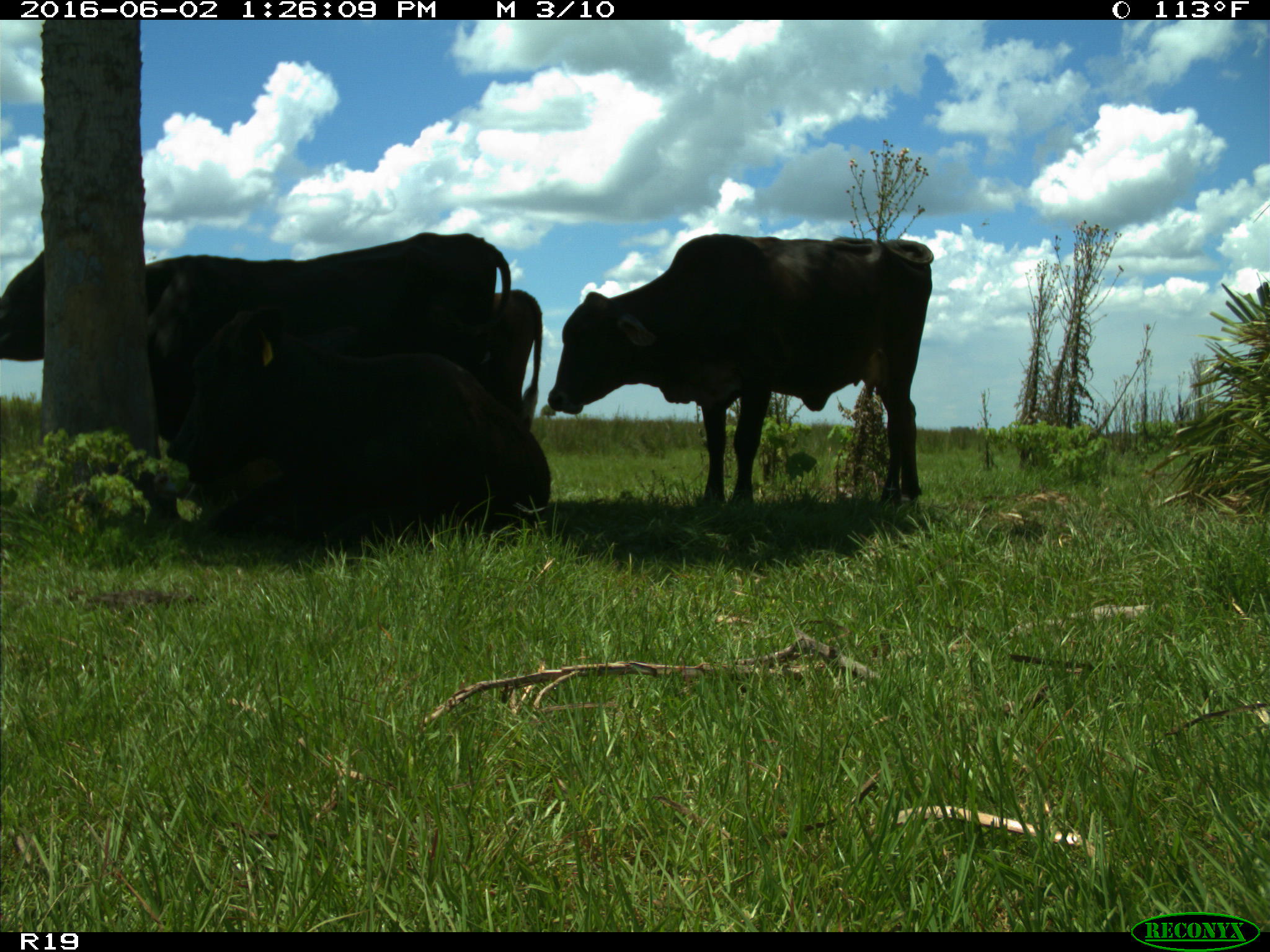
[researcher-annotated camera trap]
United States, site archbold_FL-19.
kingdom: Animalia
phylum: Chordata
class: Mammalia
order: Artiodactyla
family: Bovidae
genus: Bos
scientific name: Bos taurus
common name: domestic cow